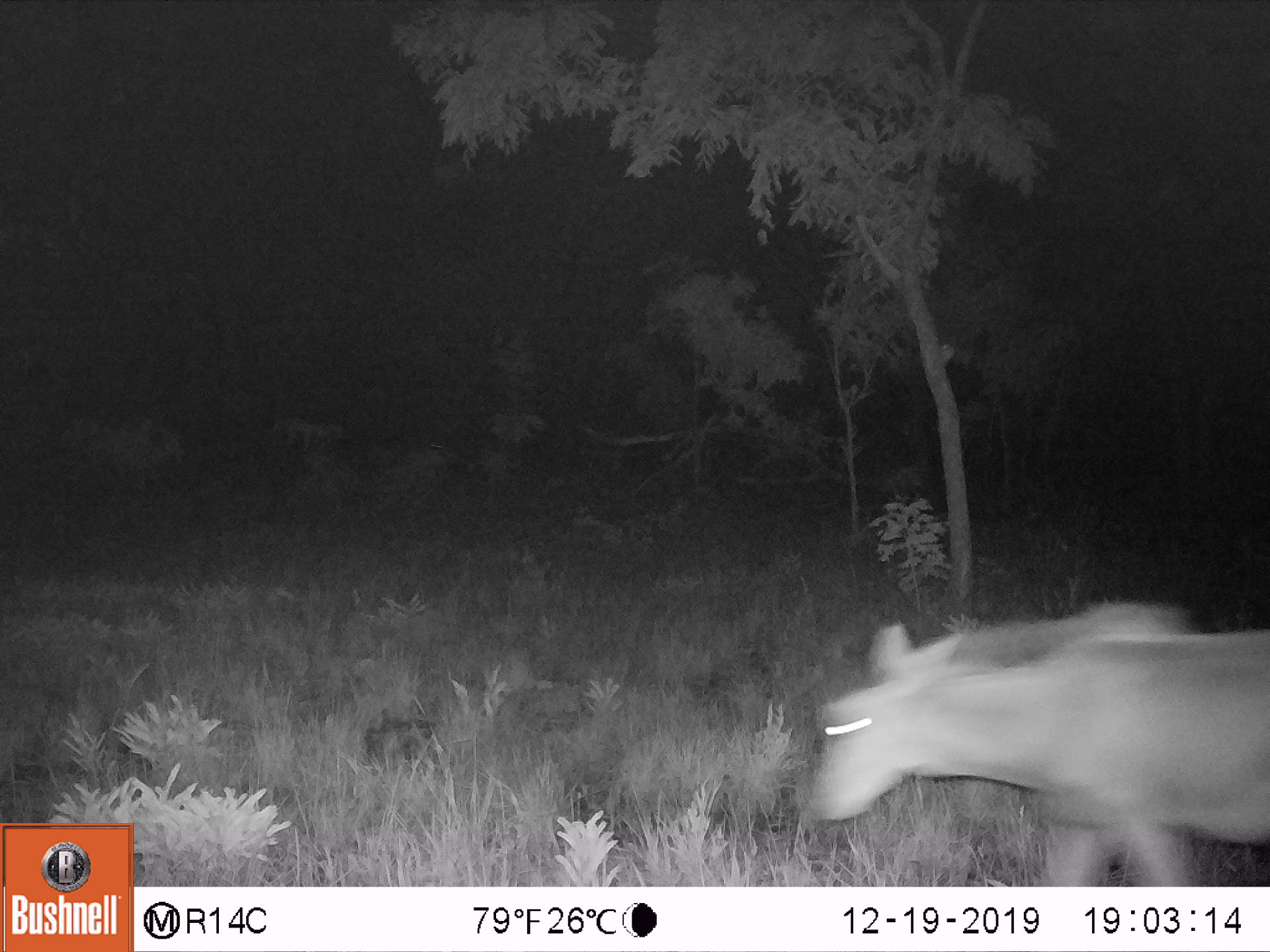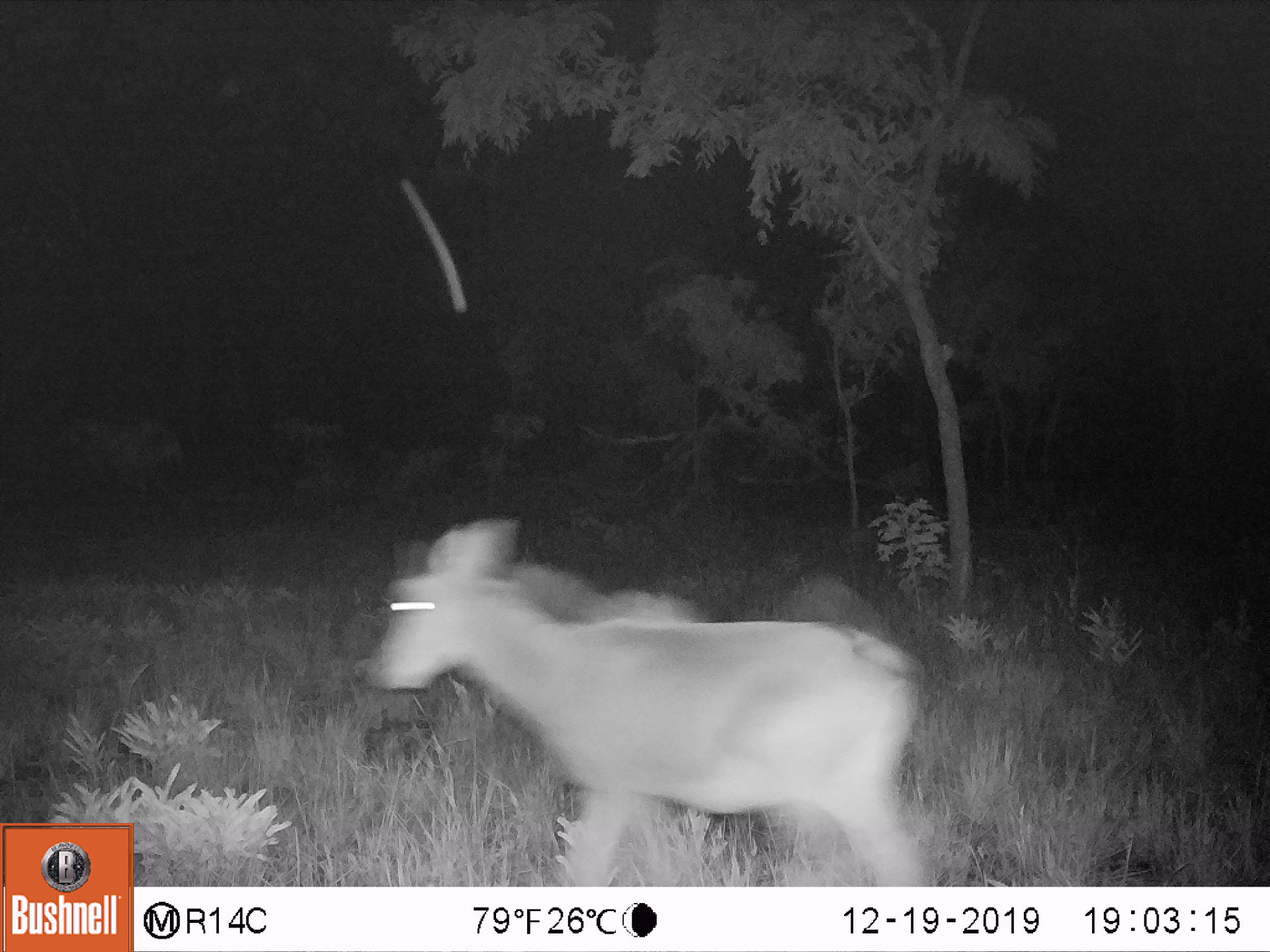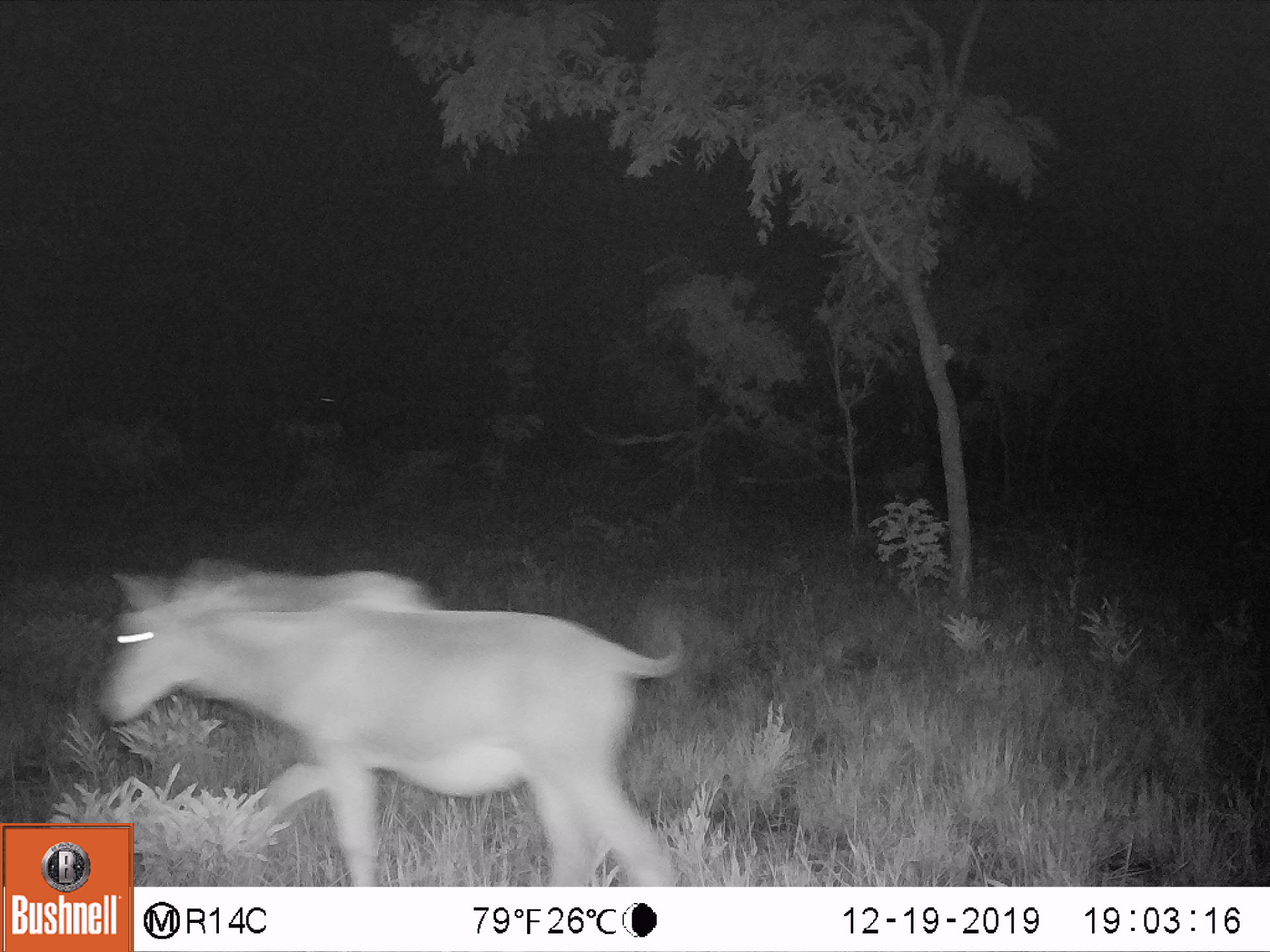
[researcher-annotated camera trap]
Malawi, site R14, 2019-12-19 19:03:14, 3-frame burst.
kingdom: Animalia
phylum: Chordata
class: Mammalia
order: Artiodactyla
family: Bovidae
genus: Hippotragus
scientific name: Hippotragus niger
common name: sable antelope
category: sable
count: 1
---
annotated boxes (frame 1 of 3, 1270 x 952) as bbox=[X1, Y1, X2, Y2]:
sable: bbox=[798, 606, 1262, 883]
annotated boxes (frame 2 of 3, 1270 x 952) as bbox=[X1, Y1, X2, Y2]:
sable: bbox=[361, 513, 932, 879]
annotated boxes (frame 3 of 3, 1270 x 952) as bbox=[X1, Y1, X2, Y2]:
sable: bbox=[133, 569, 686, 885]